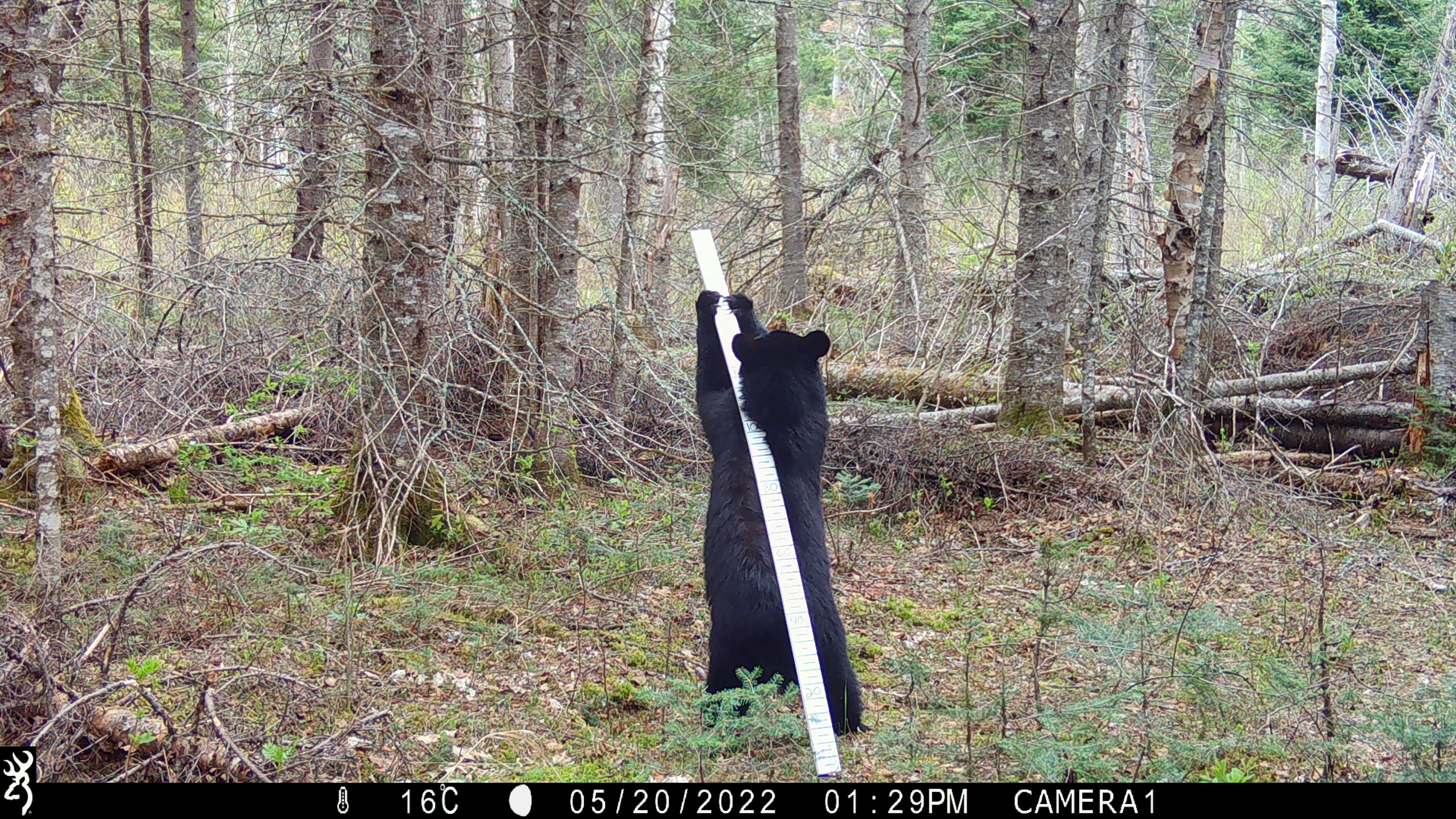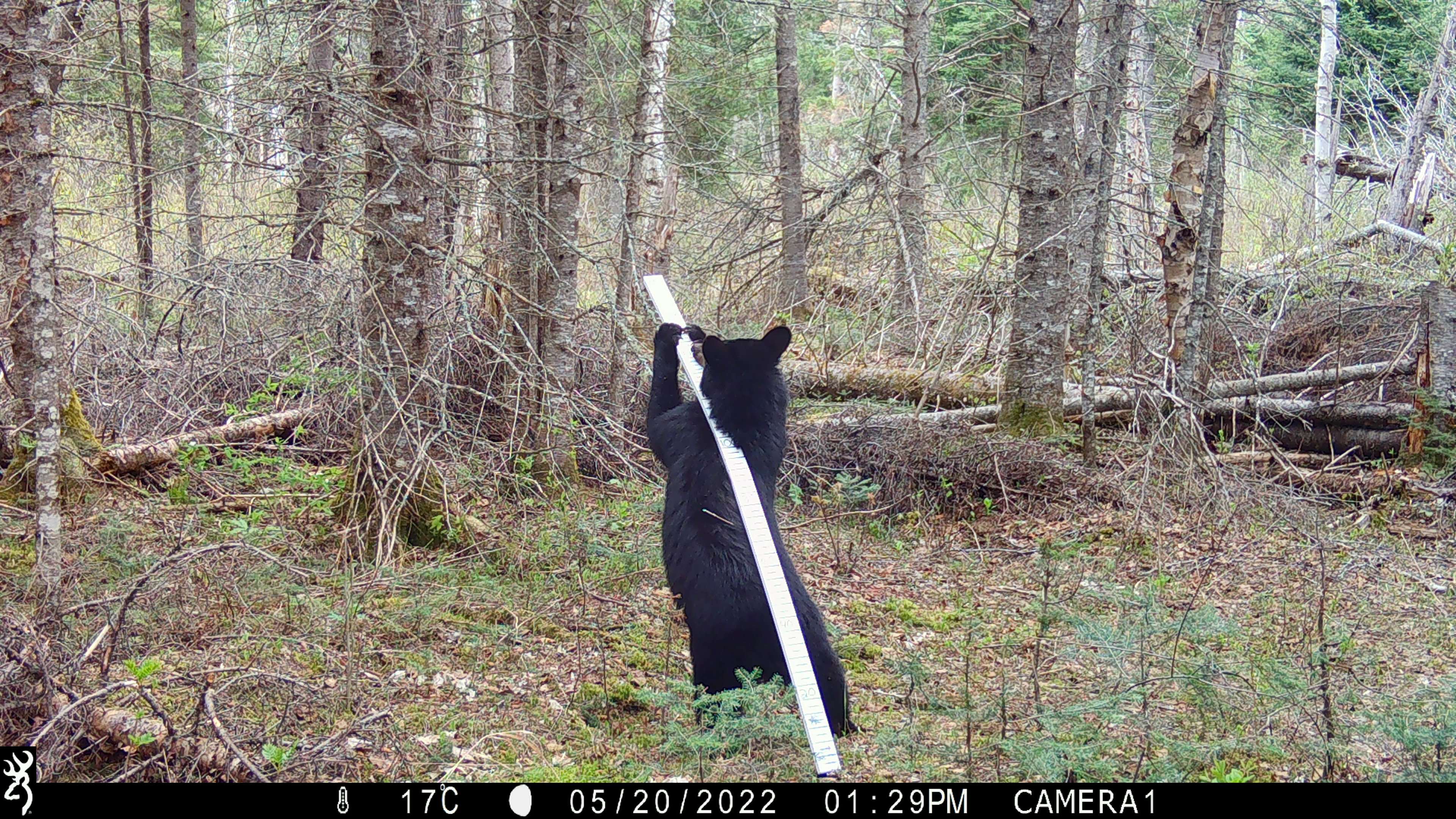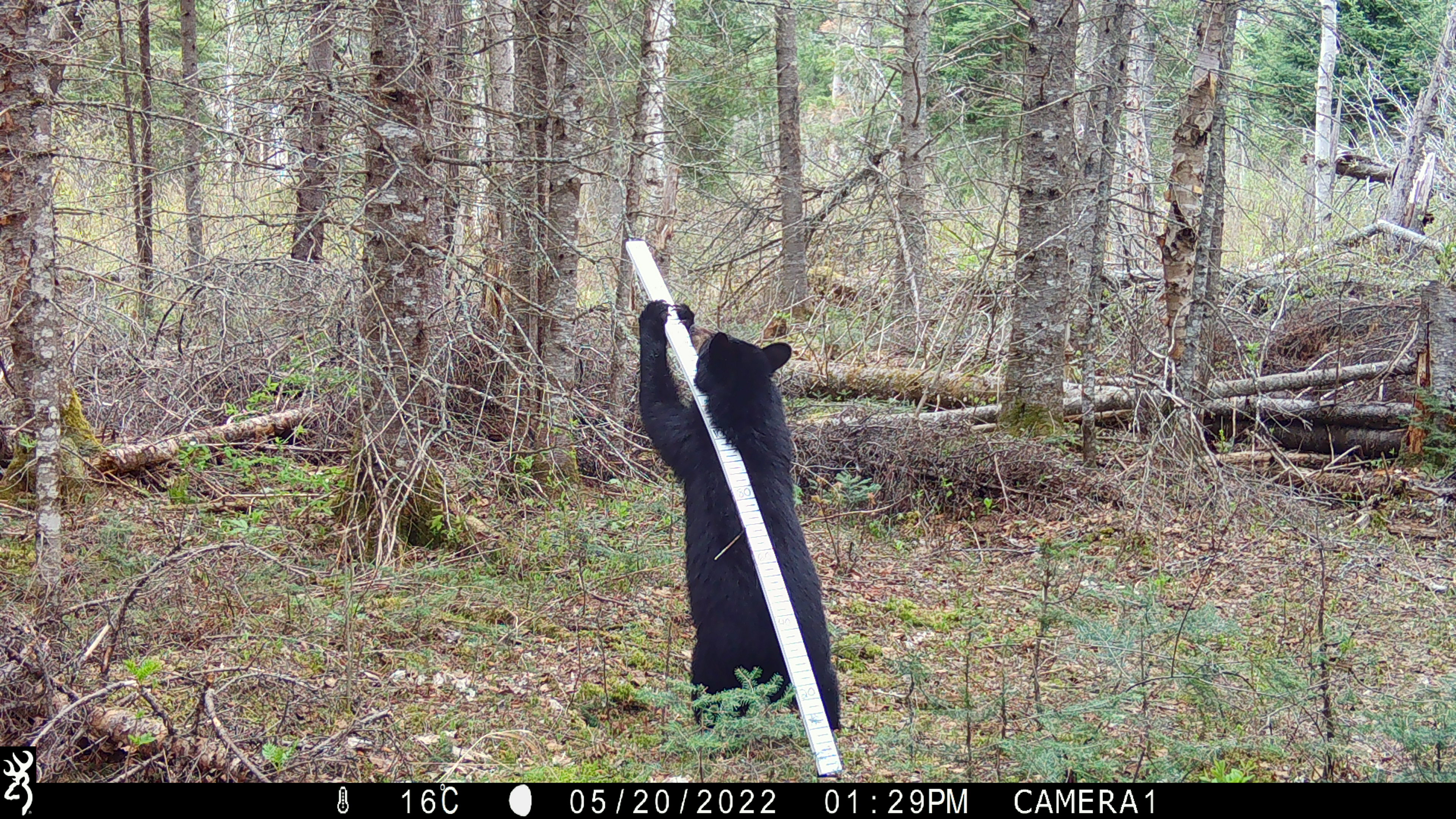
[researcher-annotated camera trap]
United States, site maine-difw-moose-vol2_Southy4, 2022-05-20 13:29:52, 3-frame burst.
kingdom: Animalia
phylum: Chordata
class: Mammalia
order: Carnivora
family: Ursidae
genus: Ursus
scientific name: Ursus americanus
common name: black bear